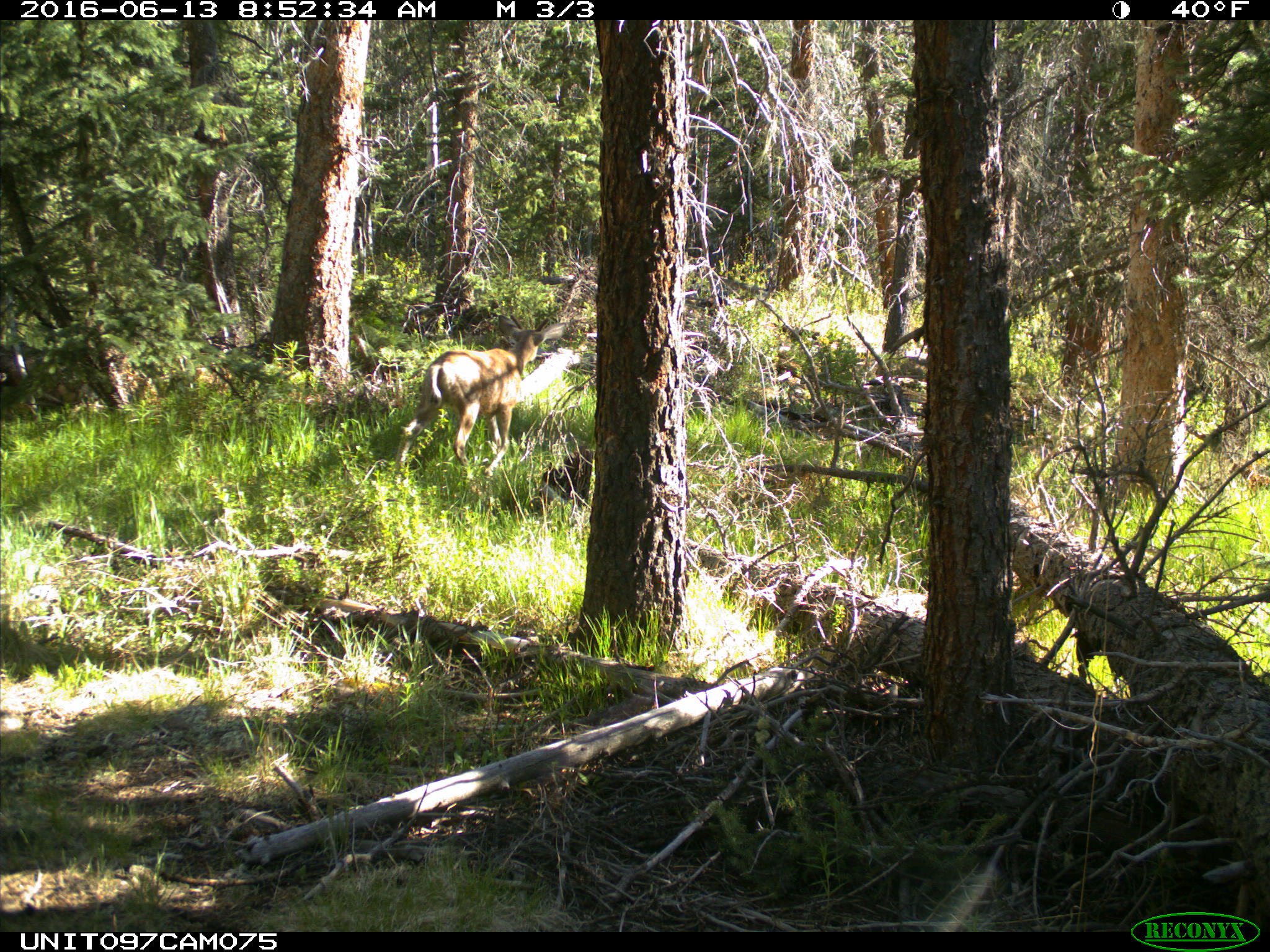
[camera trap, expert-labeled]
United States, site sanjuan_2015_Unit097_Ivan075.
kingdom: Animalia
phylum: Chordata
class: Mammalia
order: Artiodactyla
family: Cervidae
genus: Odocoileus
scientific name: Odocoileus hemionus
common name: mule deer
Odocoileus hemionus (mule deer).